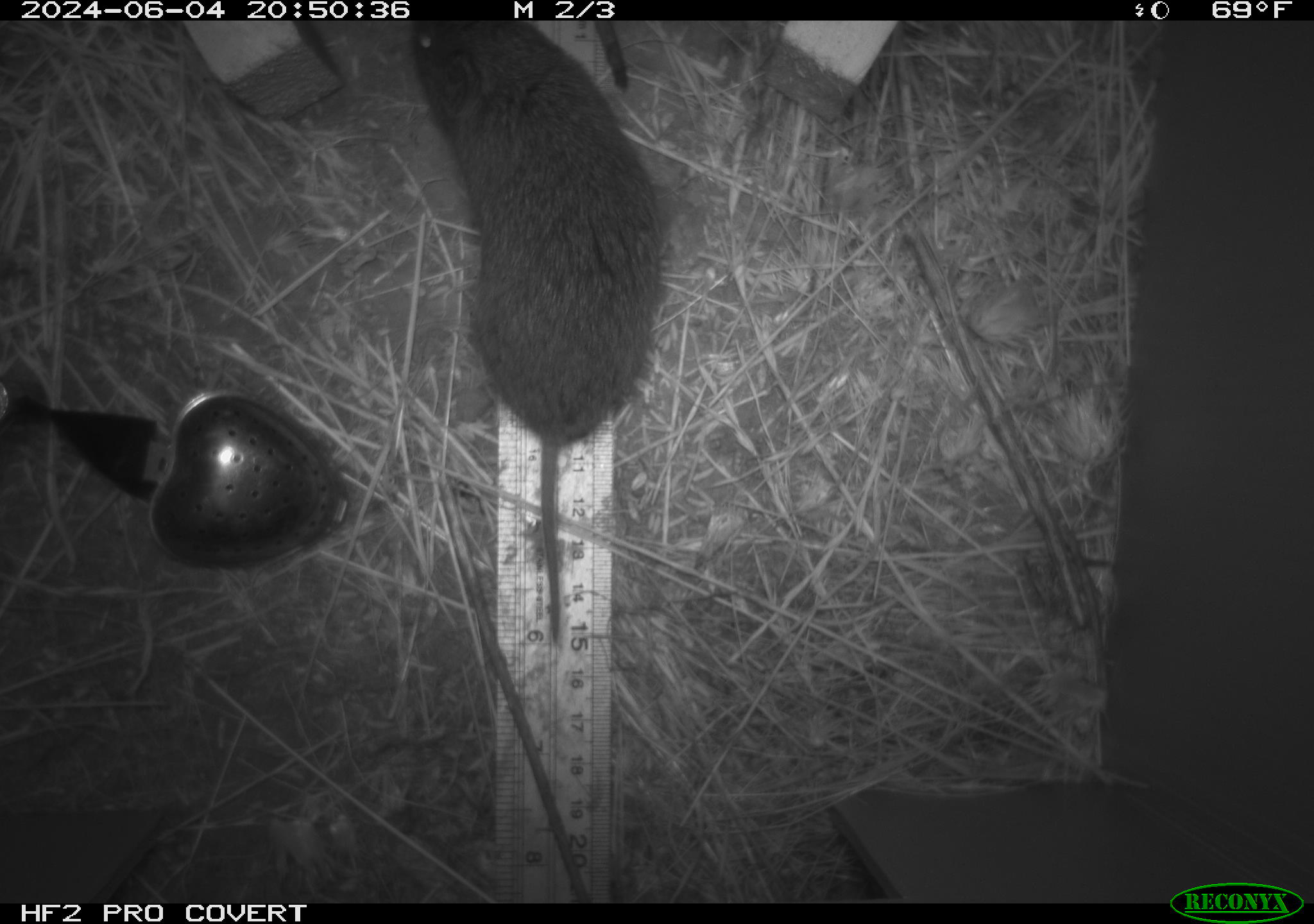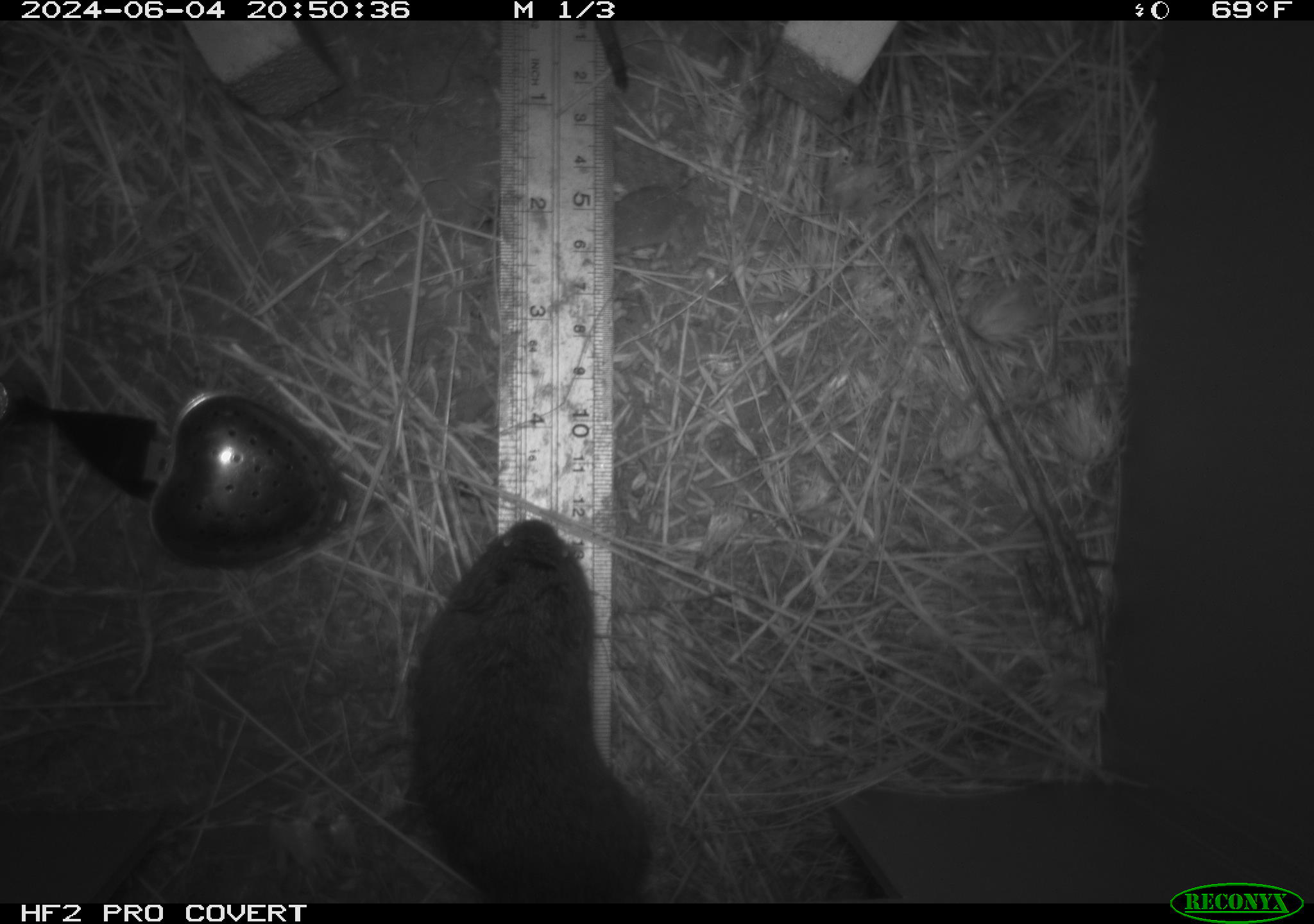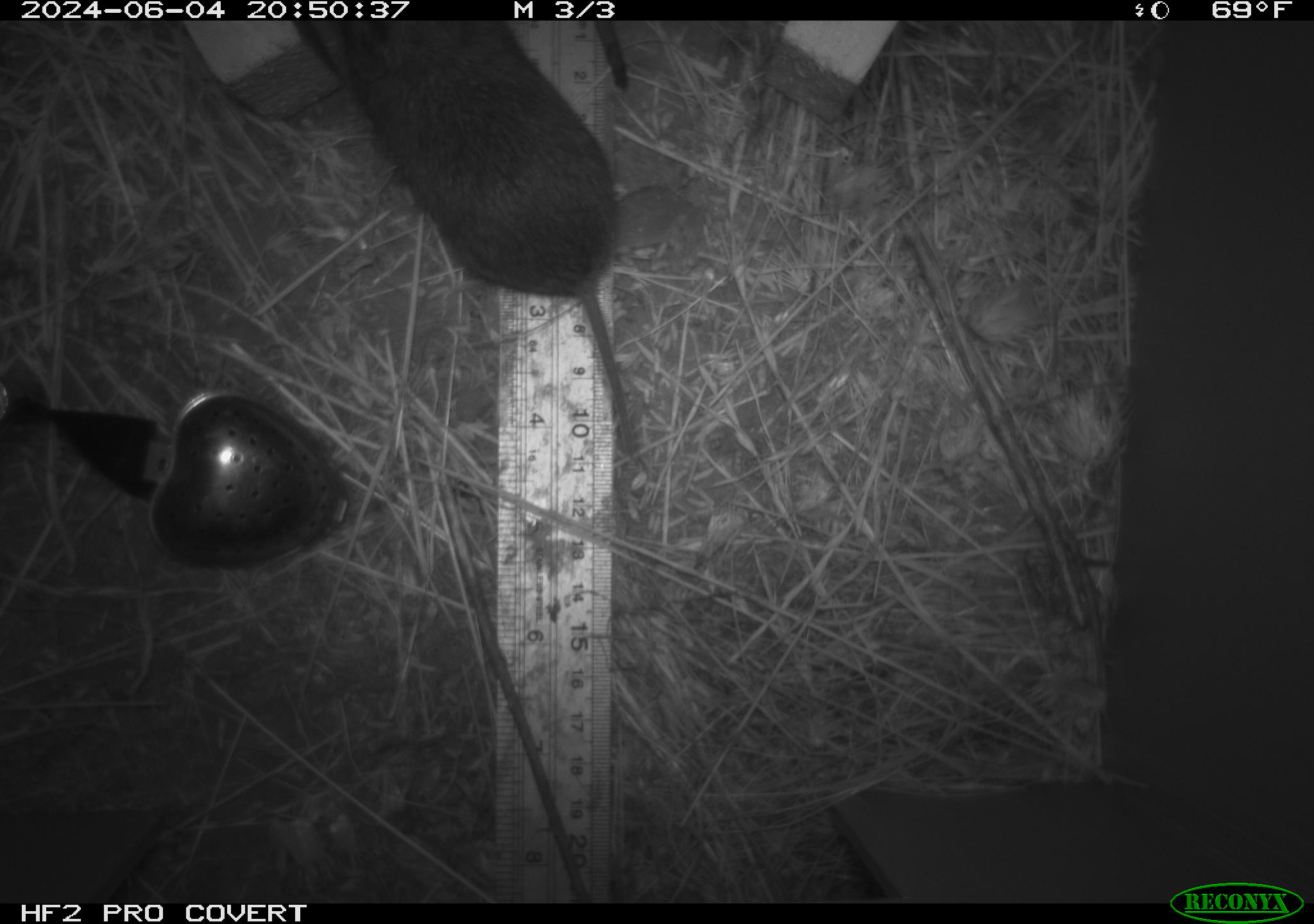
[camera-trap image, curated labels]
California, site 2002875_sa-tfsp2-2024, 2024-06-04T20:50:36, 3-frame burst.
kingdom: Animalia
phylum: Chordata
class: Mammalia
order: Rodentia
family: Cricetidae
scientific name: Arvicolinae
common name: voles, lemmings, and muskrats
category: arvicolinae subfamily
Arvicolinae subfamily (voles, lemmings, and muskrats) (Arvicolinae).